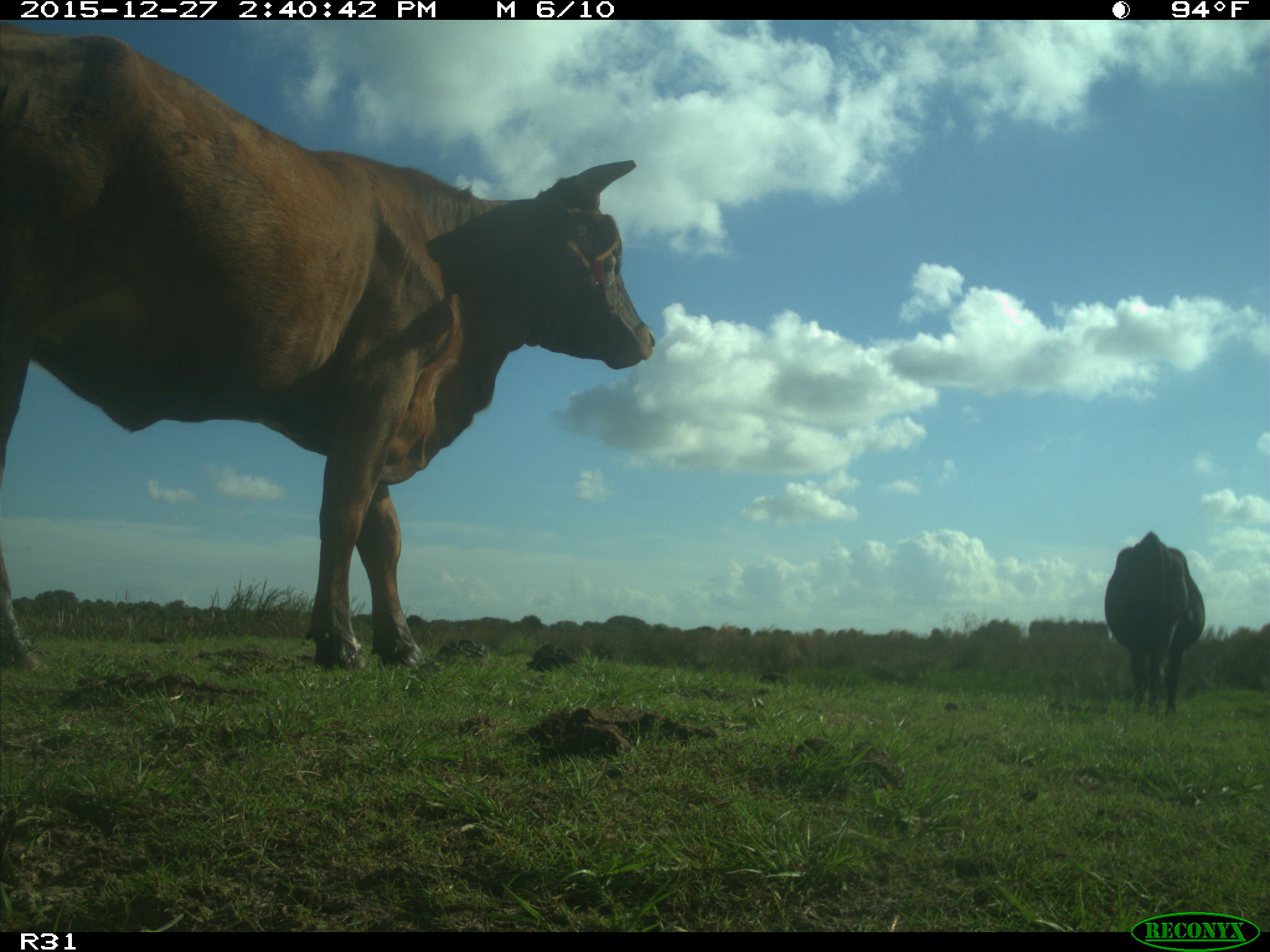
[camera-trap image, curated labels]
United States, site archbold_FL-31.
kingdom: Animalia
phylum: Chordata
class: Mammalia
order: Artiodactyla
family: Bovidae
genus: Bos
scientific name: Bos taurus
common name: domestic cow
Bos taurus (domestic cow).